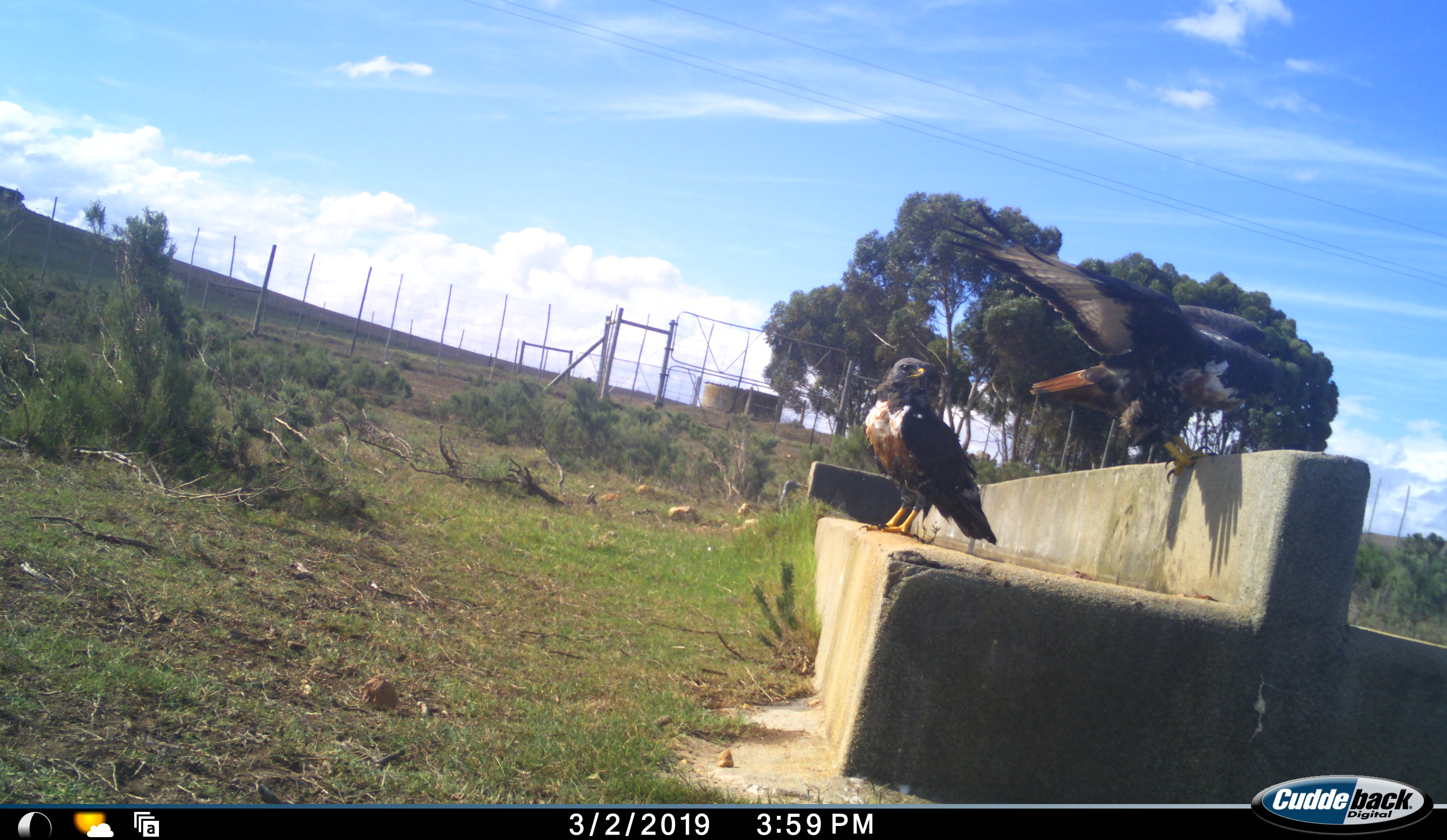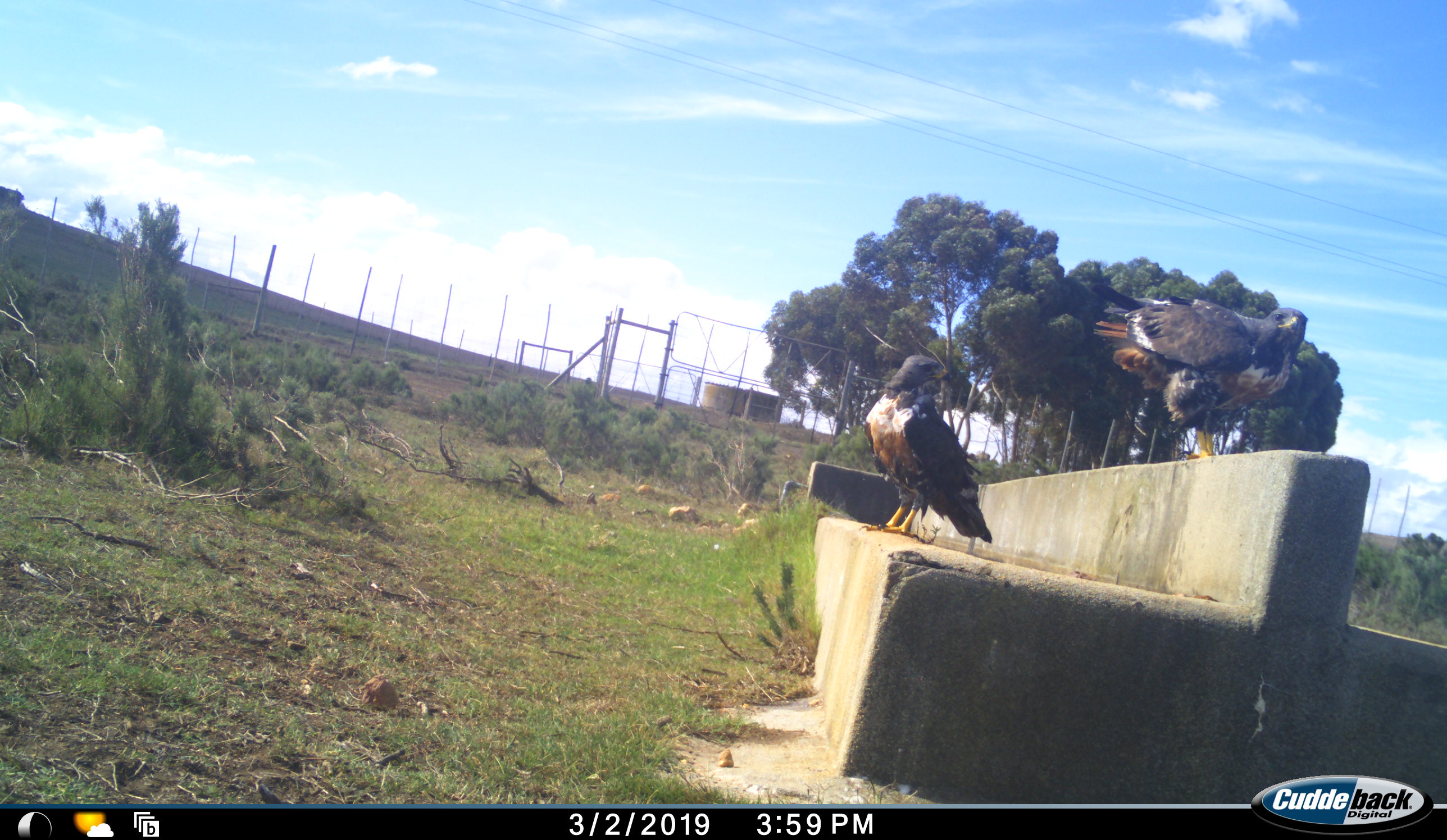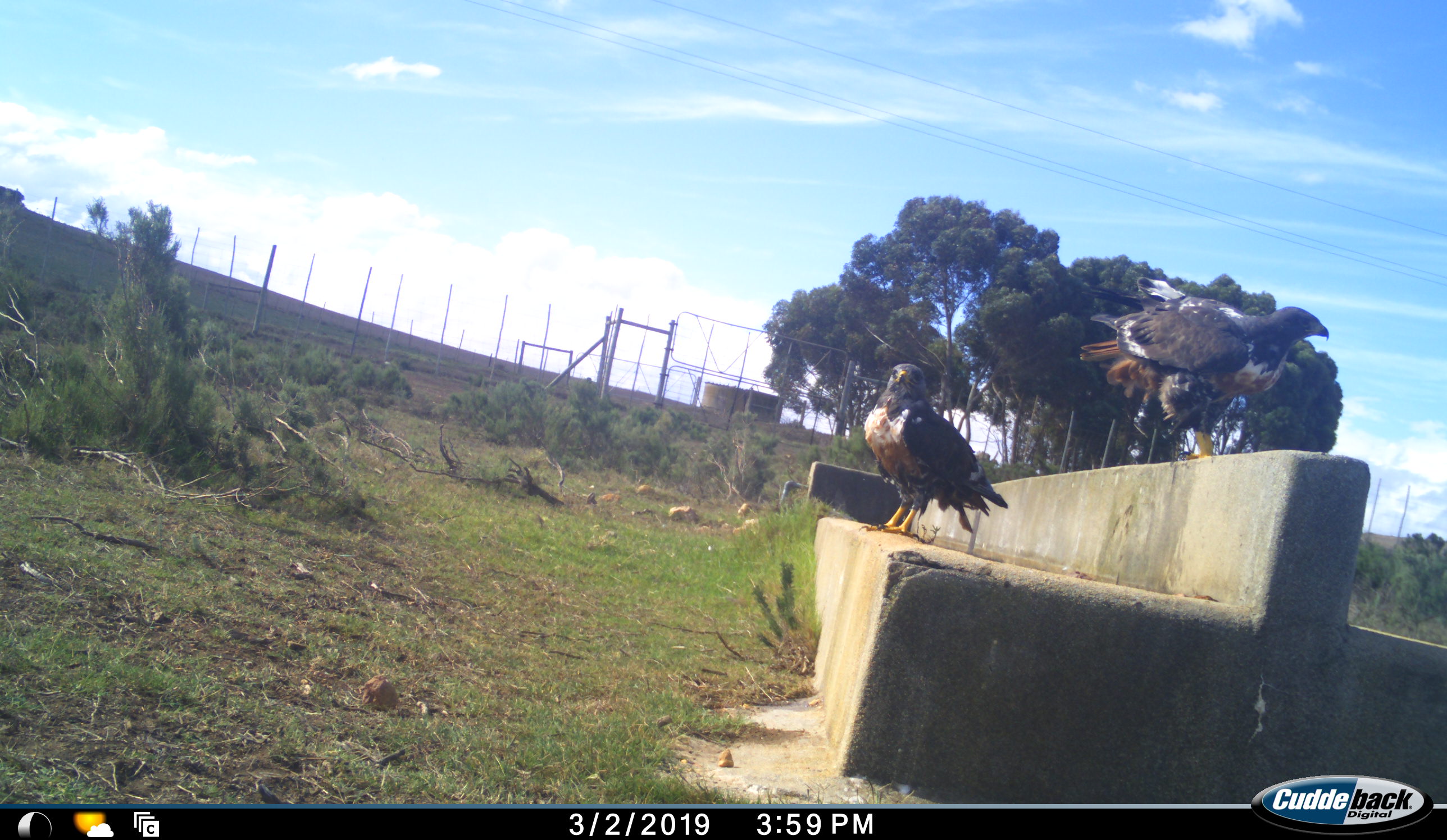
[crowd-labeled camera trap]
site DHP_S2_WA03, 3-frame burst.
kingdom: Animalia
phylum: Chordata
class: Aves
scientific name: Aves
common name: bird of prey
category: birdofprey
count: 2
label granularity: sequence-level